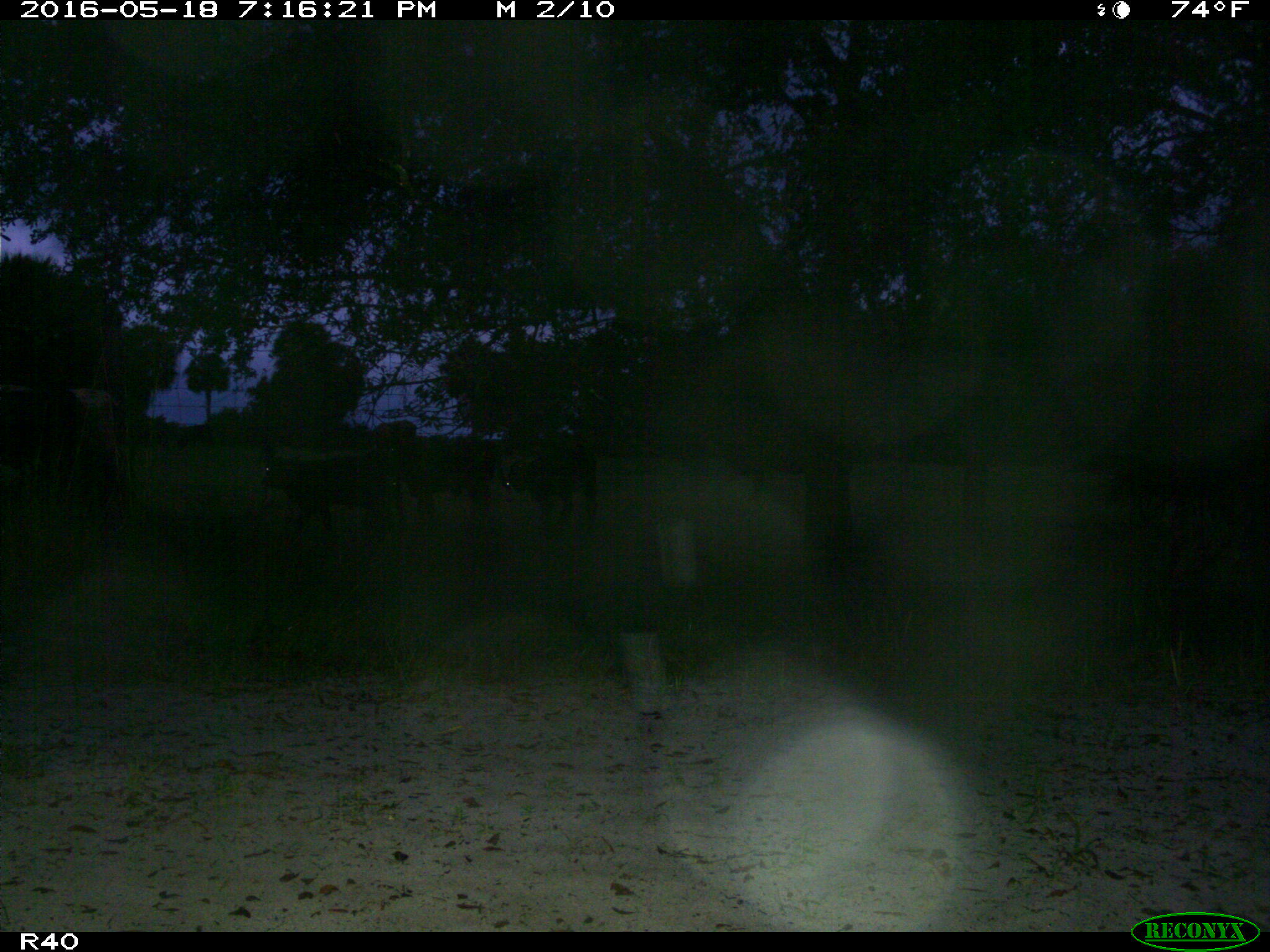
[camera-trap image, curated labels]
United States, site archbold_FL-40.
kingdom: Animalia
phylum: Chordata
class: Mammalia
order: Artiodactyla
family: Bovidae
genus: Bos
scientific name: Bos taurus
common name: domestic cow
Bos taurus (domestic cow).